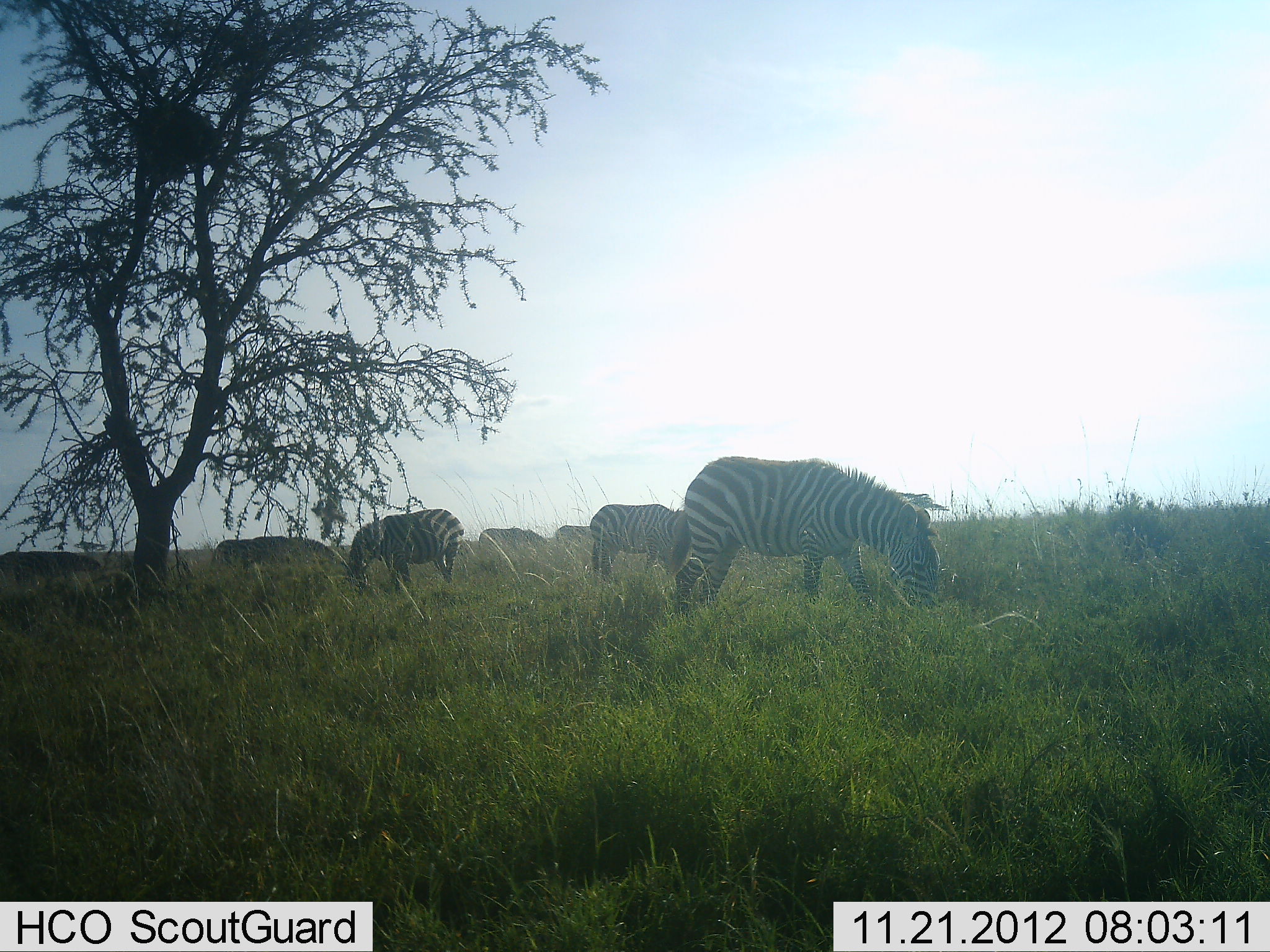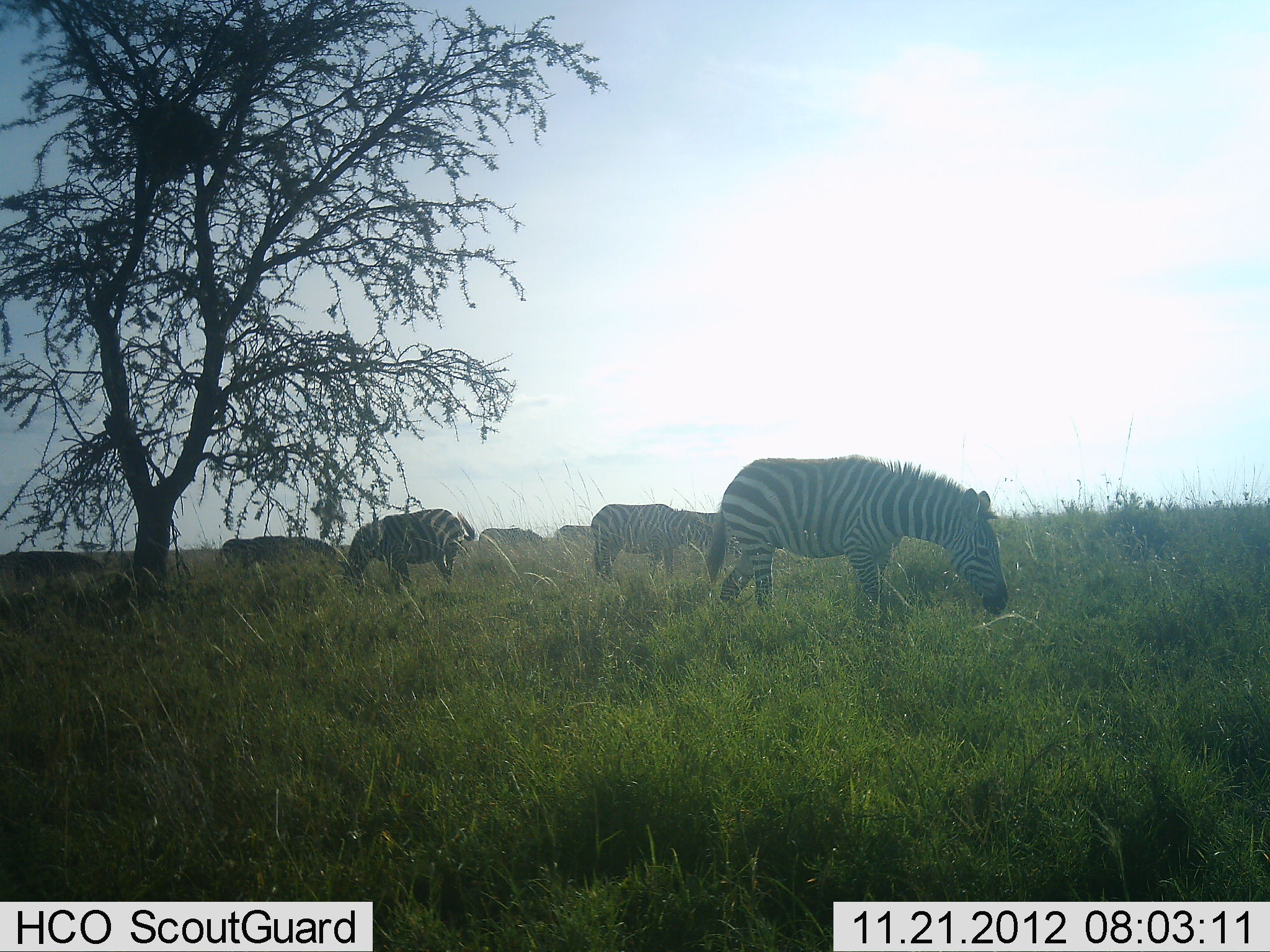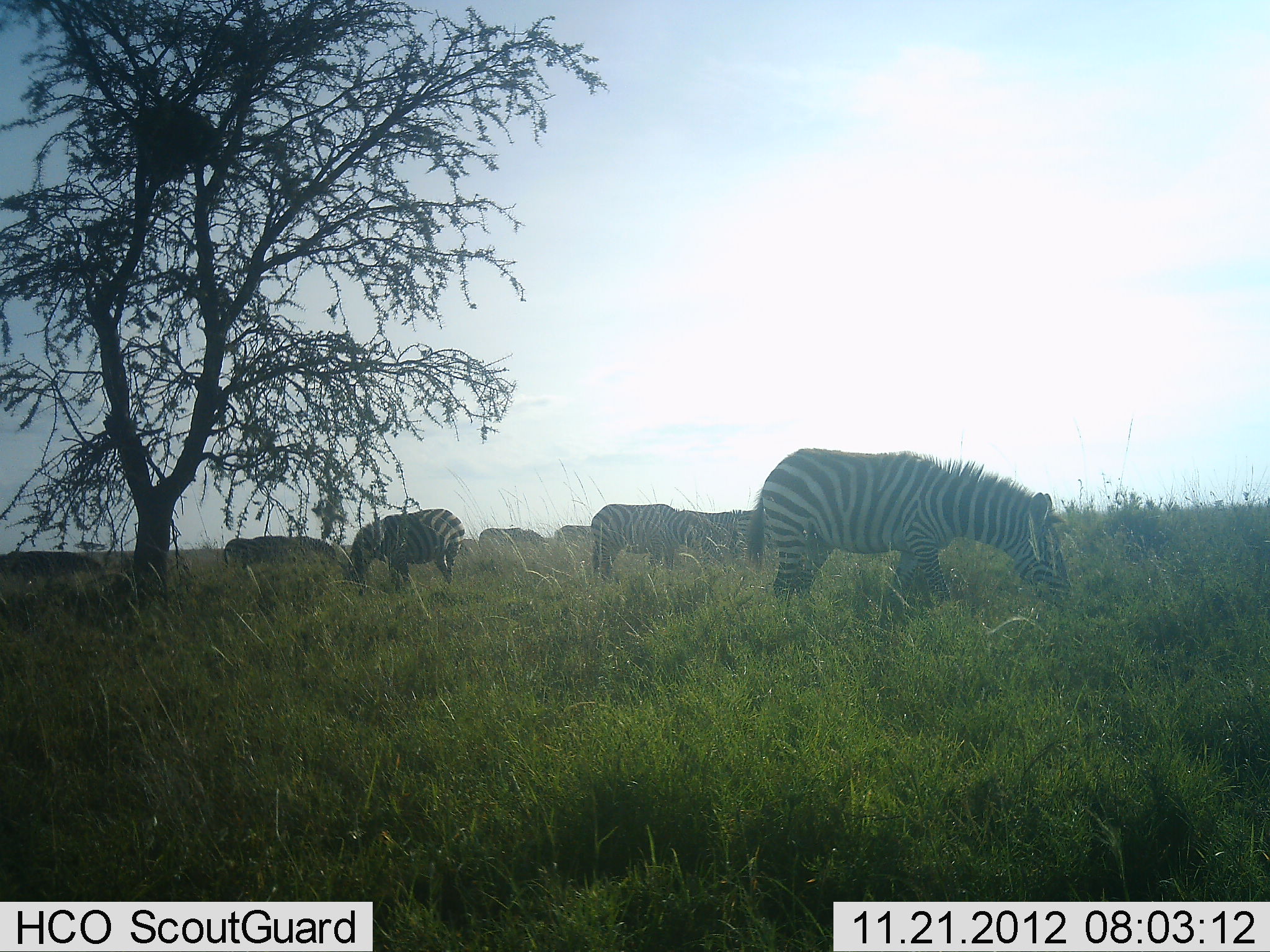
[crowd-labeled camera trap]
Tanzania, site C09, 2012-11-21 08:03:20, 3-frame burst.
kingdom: Animalia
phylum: Chordata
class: Mammalia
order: Perissodactyla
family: Equidae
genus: Equus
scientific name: Equus quagga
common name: plains zebra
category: zebra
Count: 6.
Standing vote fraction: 30%.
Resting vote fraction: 10%.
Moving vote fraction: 20%.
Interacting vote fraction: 0%.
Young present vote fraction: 0%.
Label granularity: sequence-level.